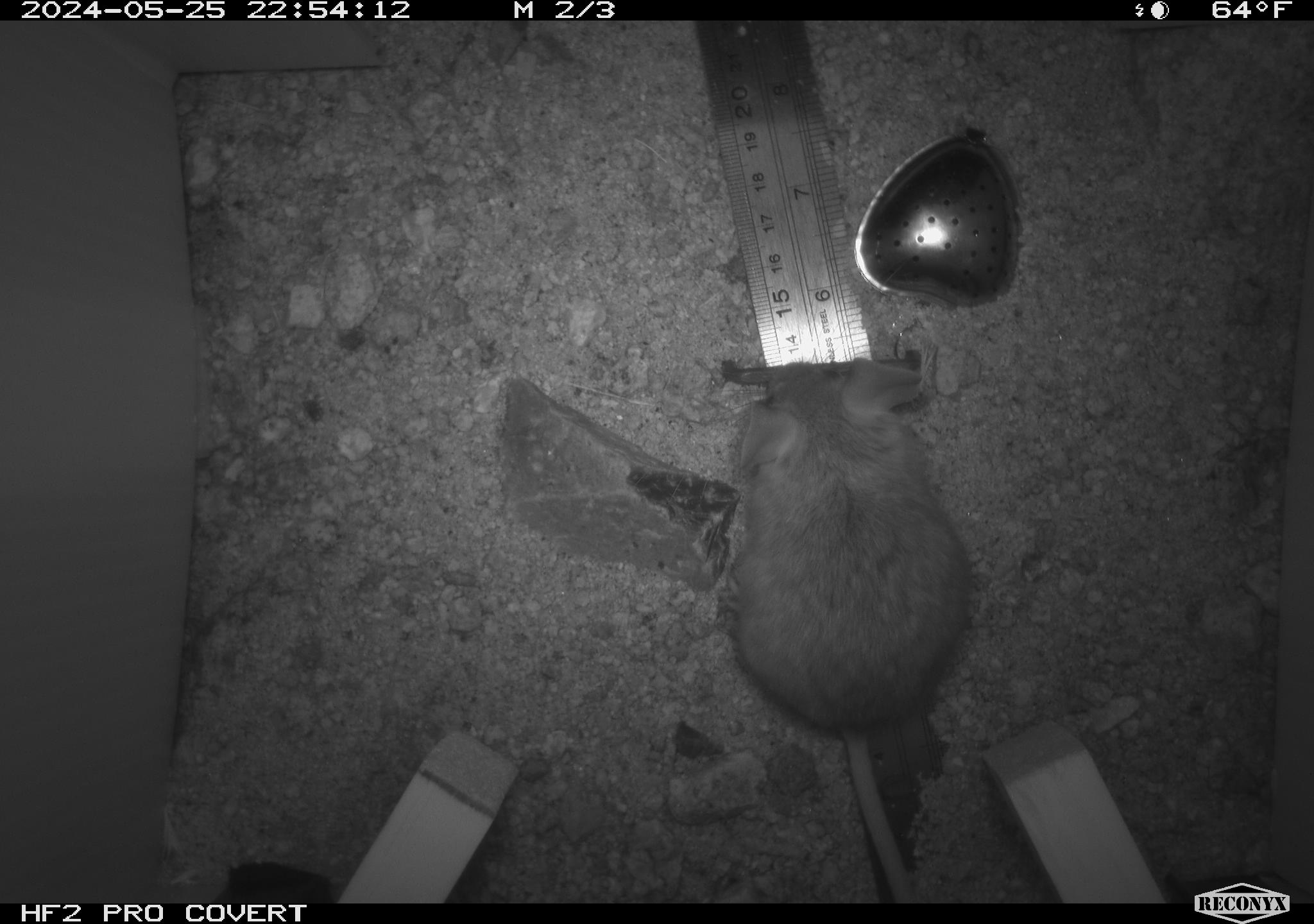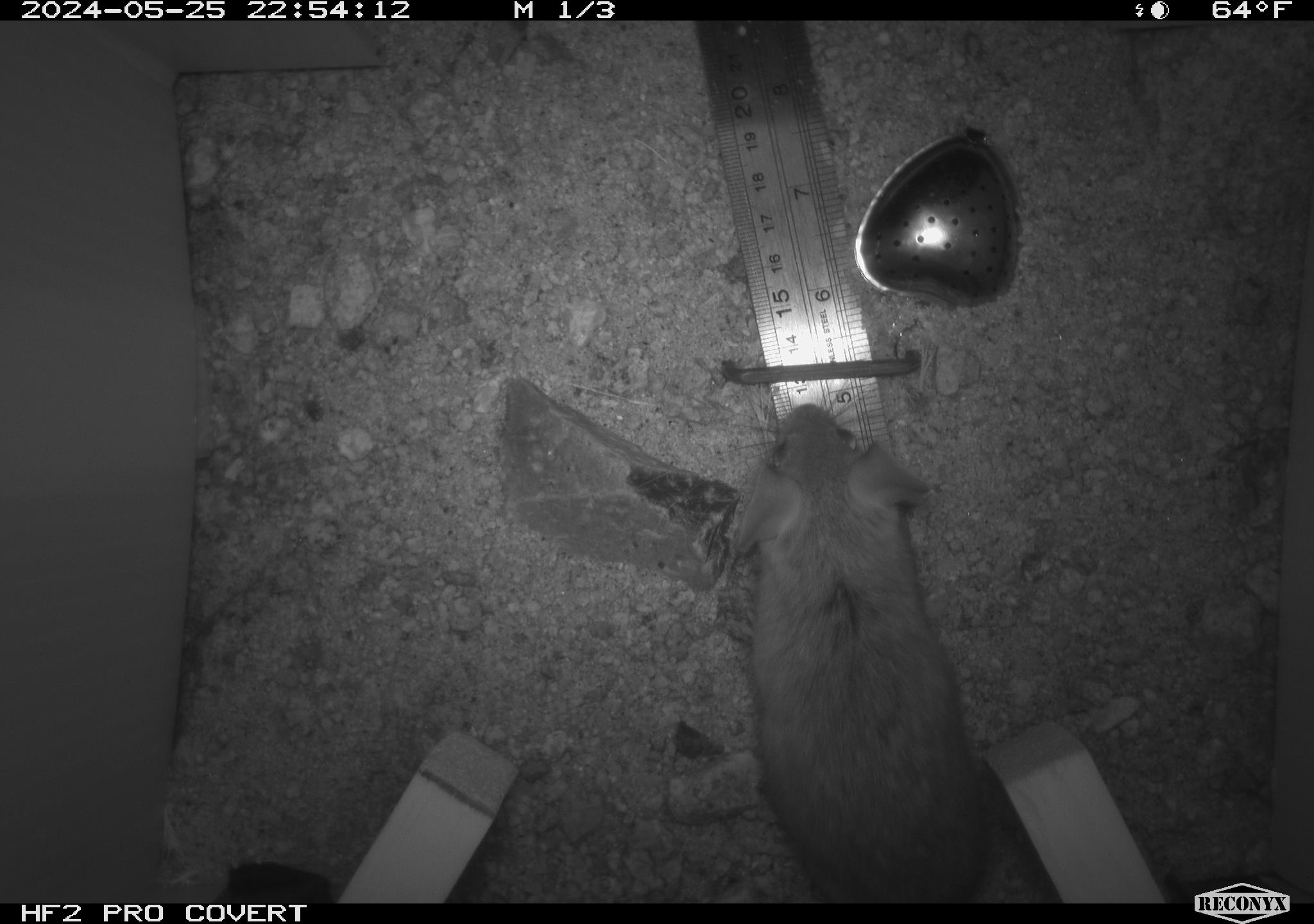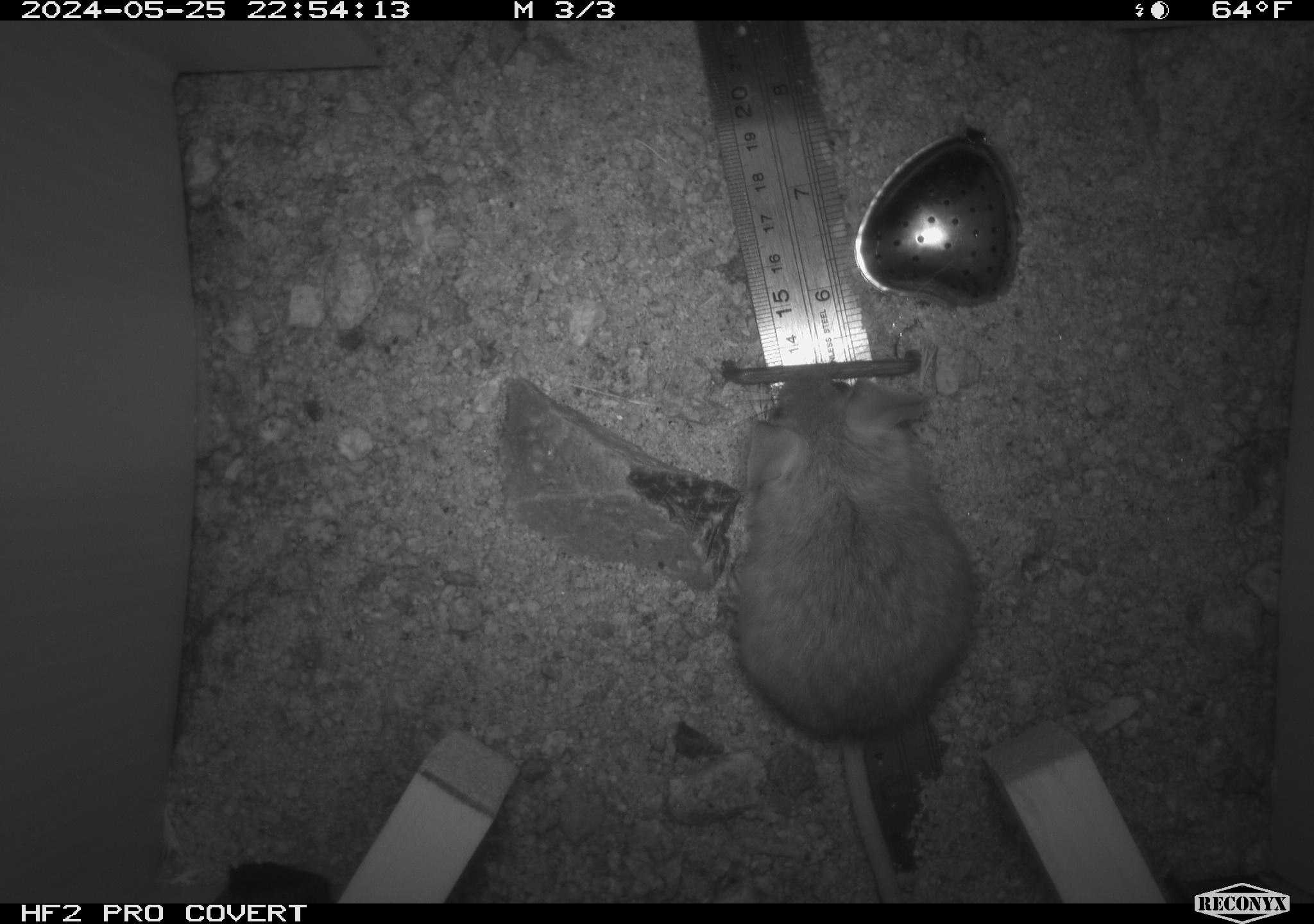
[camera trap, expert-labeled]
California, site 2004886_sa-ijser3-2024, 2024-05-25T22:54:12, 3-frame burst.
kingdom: Animalia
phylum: Chordata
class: Mammalia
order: Rodentia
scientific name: Rodentia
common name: woodrat or rat or mouse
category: woodrat or rat or mouse species